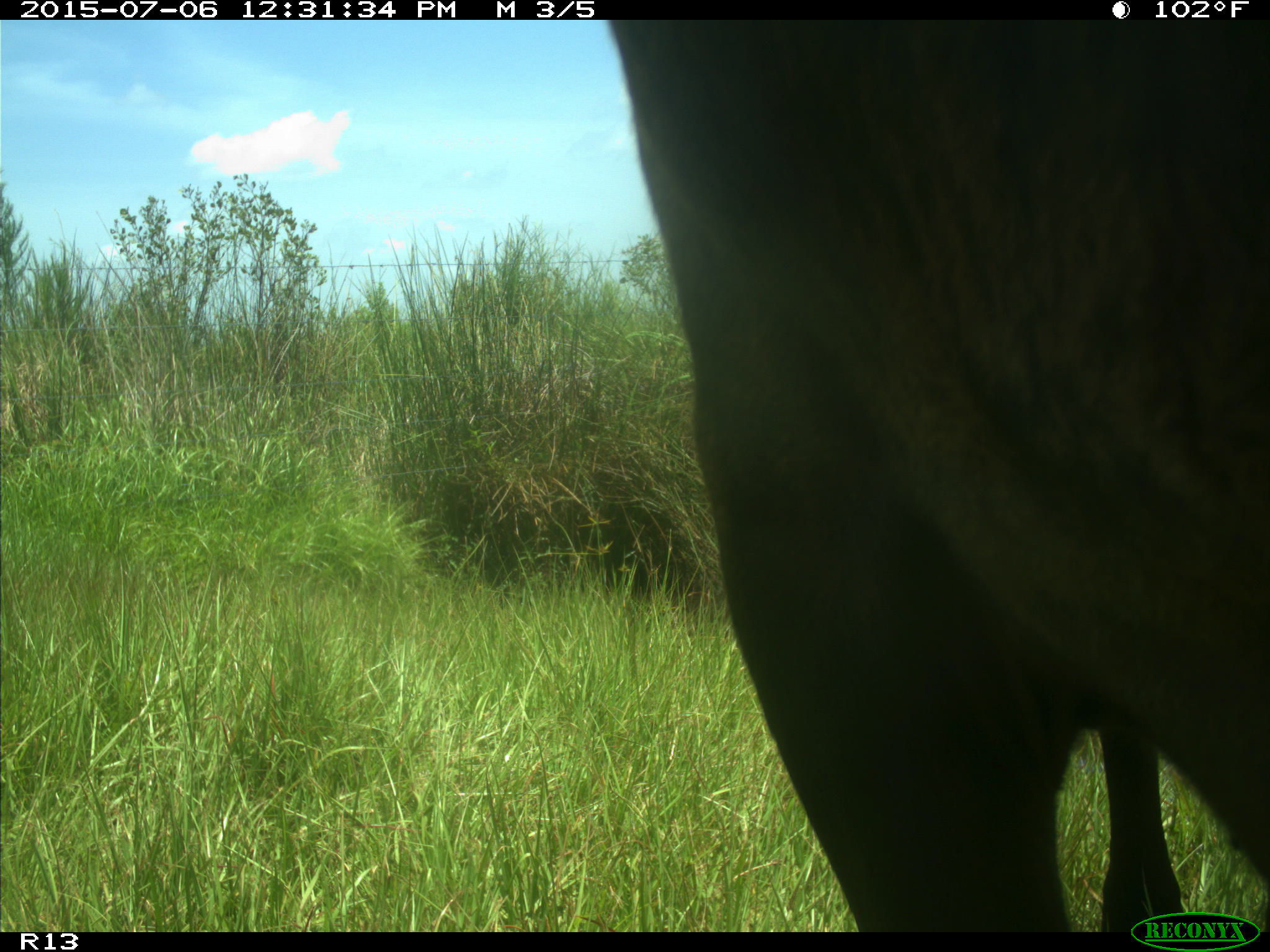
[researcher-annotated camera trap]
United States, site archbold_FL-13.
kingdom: Animalia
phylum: Chordata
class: Mammalia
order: Artiodactyla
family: Bovidae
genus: Bos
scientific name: Bos taurus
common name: domestic cow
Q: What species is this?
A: Bos taurus (domestic cow).